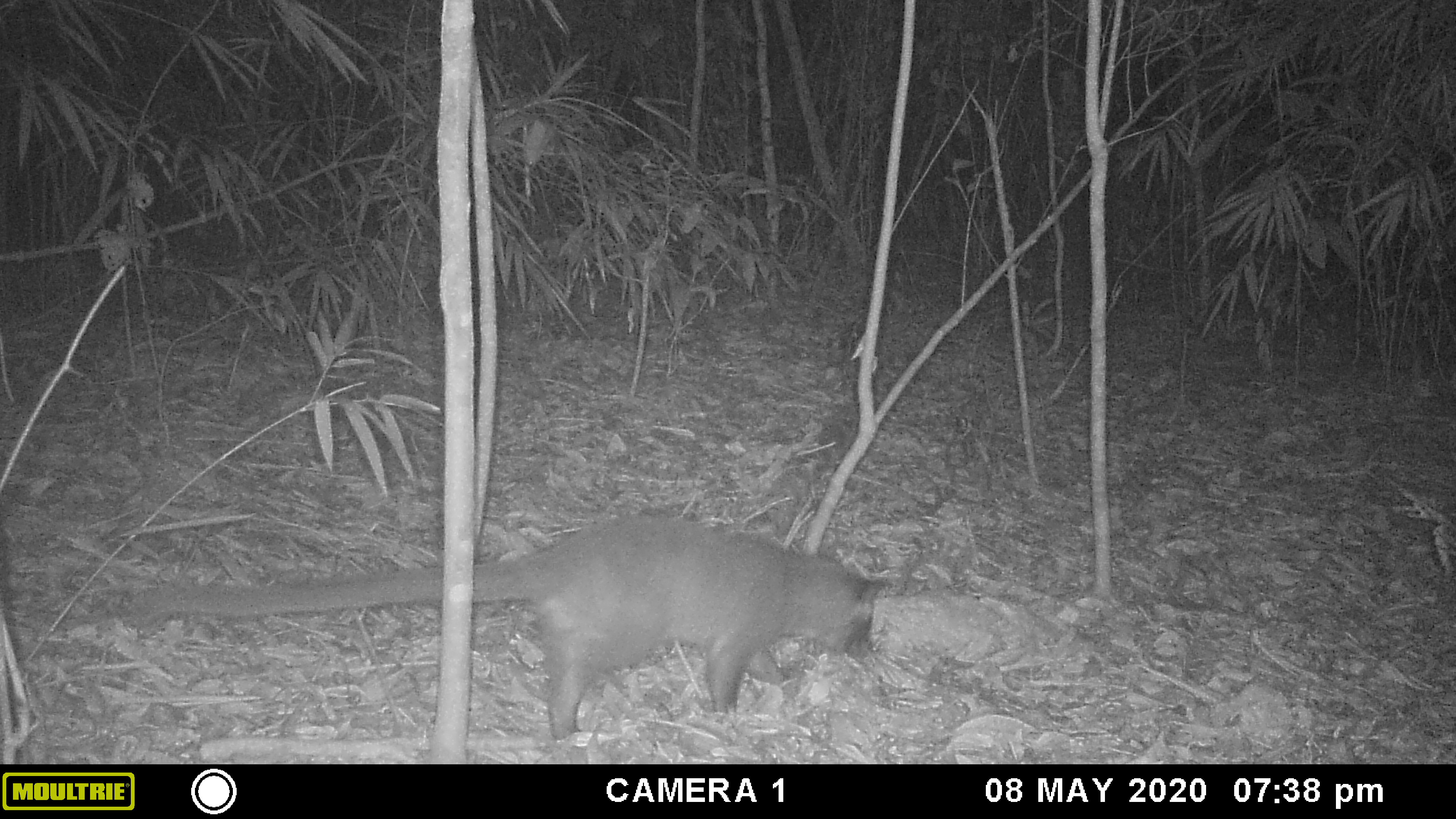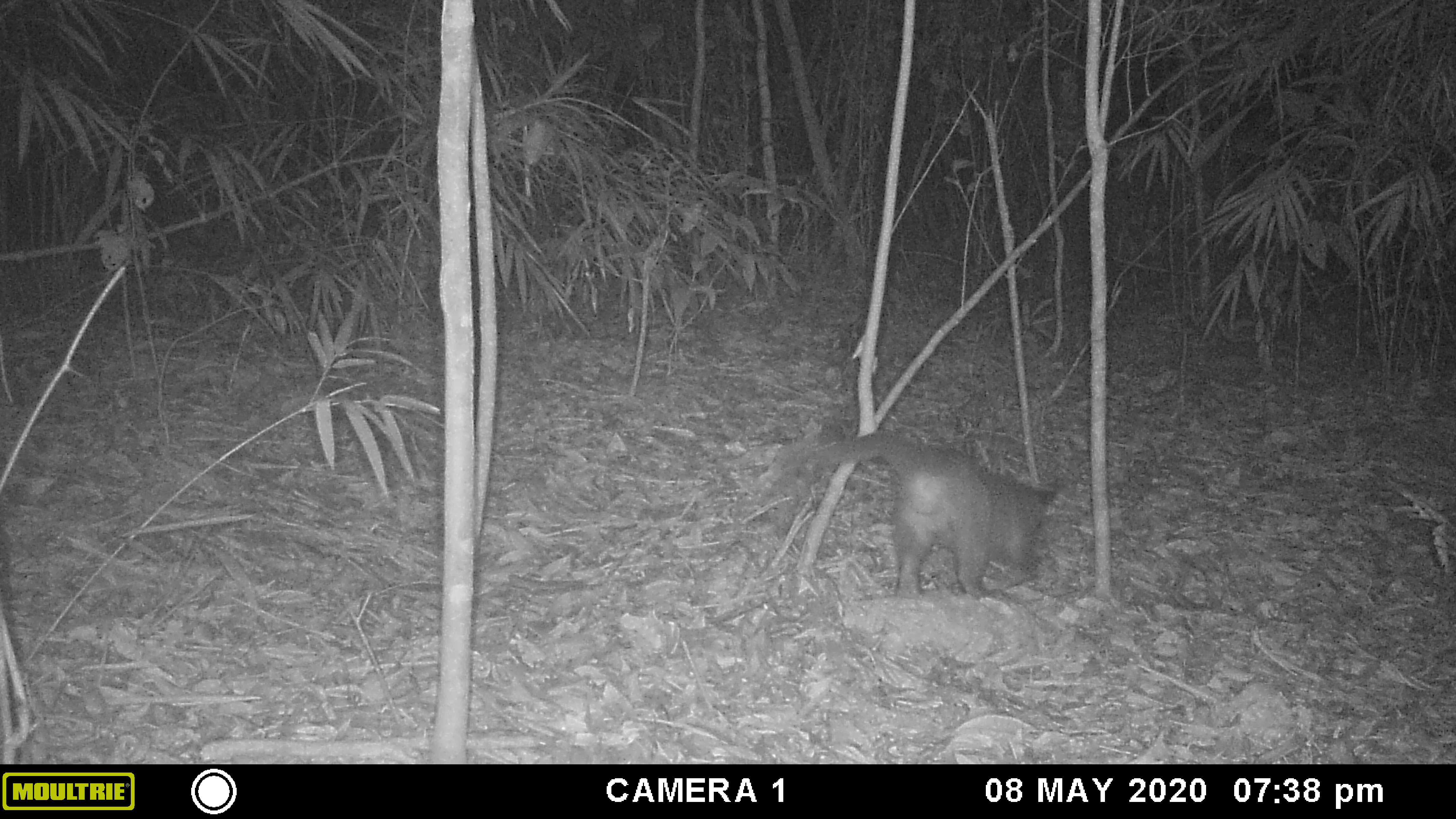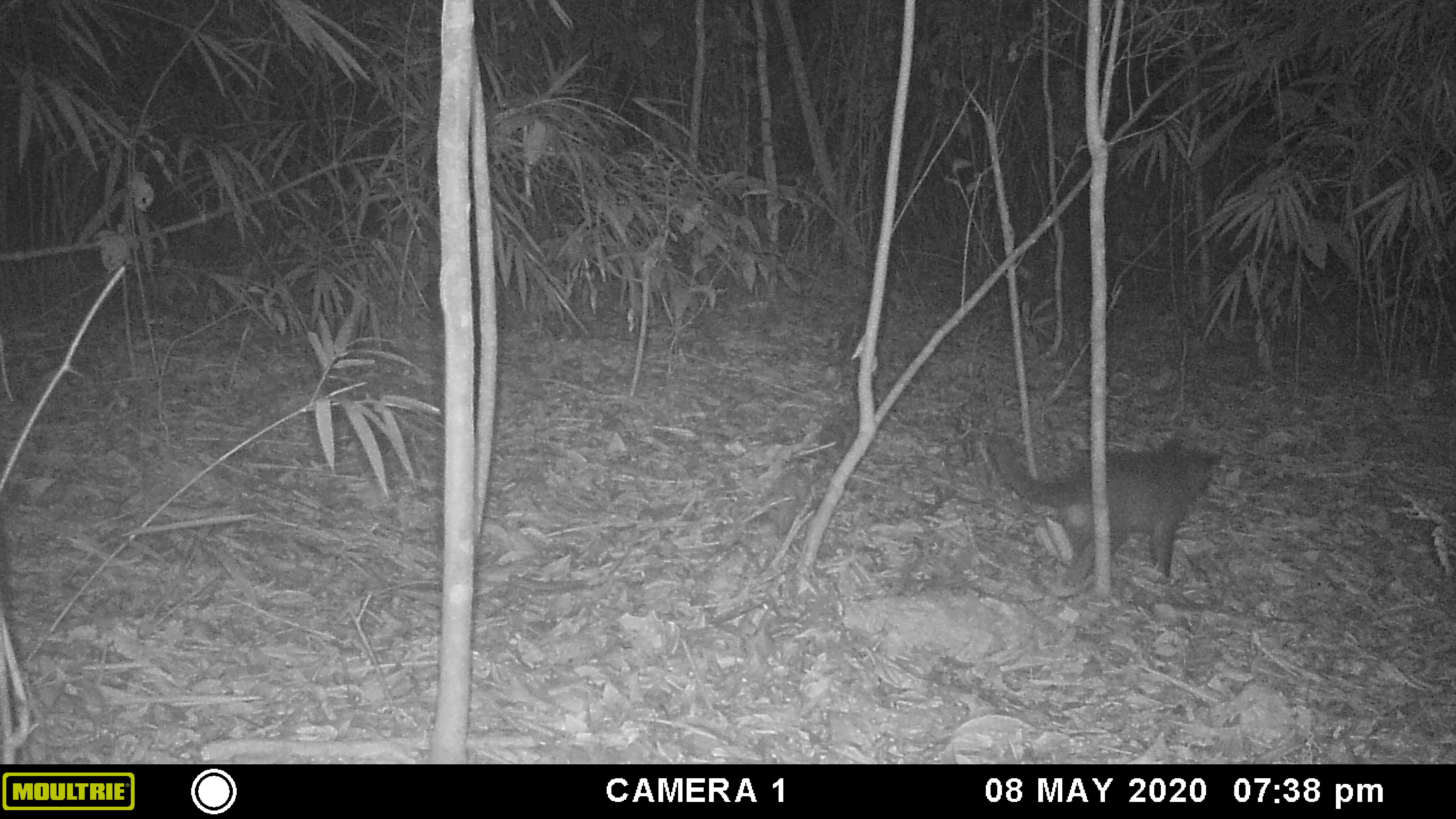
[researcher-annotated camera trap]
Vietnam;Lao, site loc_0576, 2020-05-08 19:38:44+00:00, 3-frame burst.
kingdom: Animalia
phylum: Chordata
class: Mammalia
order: Carnivora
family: Viverridae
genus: Paguma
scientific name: Paguma larvata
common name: masked palm civet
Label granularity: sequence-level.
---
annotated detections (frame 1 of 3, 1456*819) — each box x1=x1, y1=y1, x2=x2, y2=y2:
masked palm civet: x1=135, y1=509, x2=887, y2=764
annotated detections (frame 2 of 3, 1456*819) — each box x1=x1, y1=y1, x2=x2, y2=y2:
masked palm civet: x1=812, y1=428, x2=1056, y2=599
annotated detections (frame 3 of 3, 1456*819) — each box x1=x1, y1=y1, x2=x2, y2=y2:
masked palm civet: x1=987, y1=433, x2=1223, y2=587